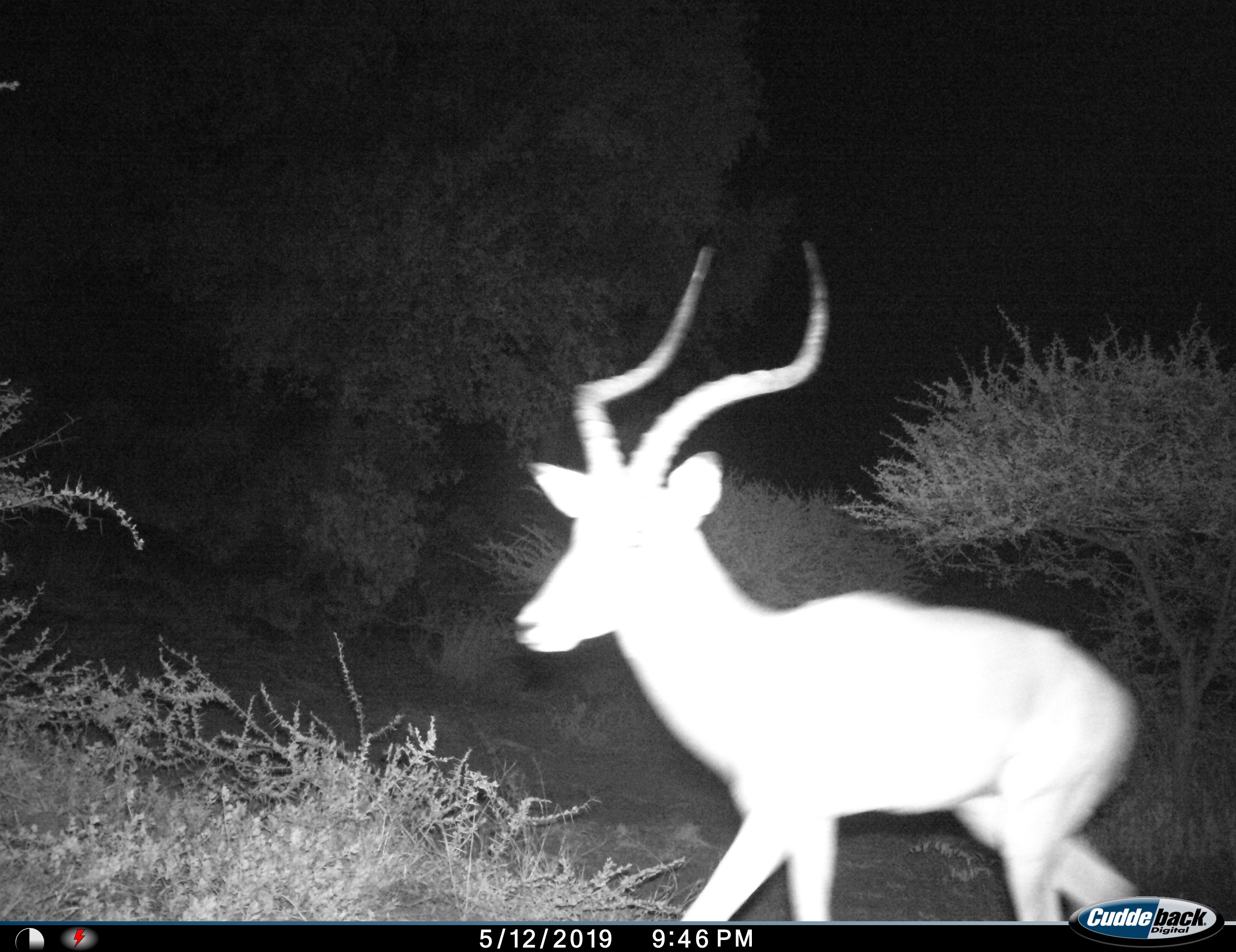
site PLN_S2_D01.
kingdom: Animalia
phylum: Chordata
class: Mammalia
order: Artiodactyla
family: Bovidae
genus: Aepyceros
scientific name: Aepyceros melampus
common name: impala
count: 1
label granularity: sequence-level